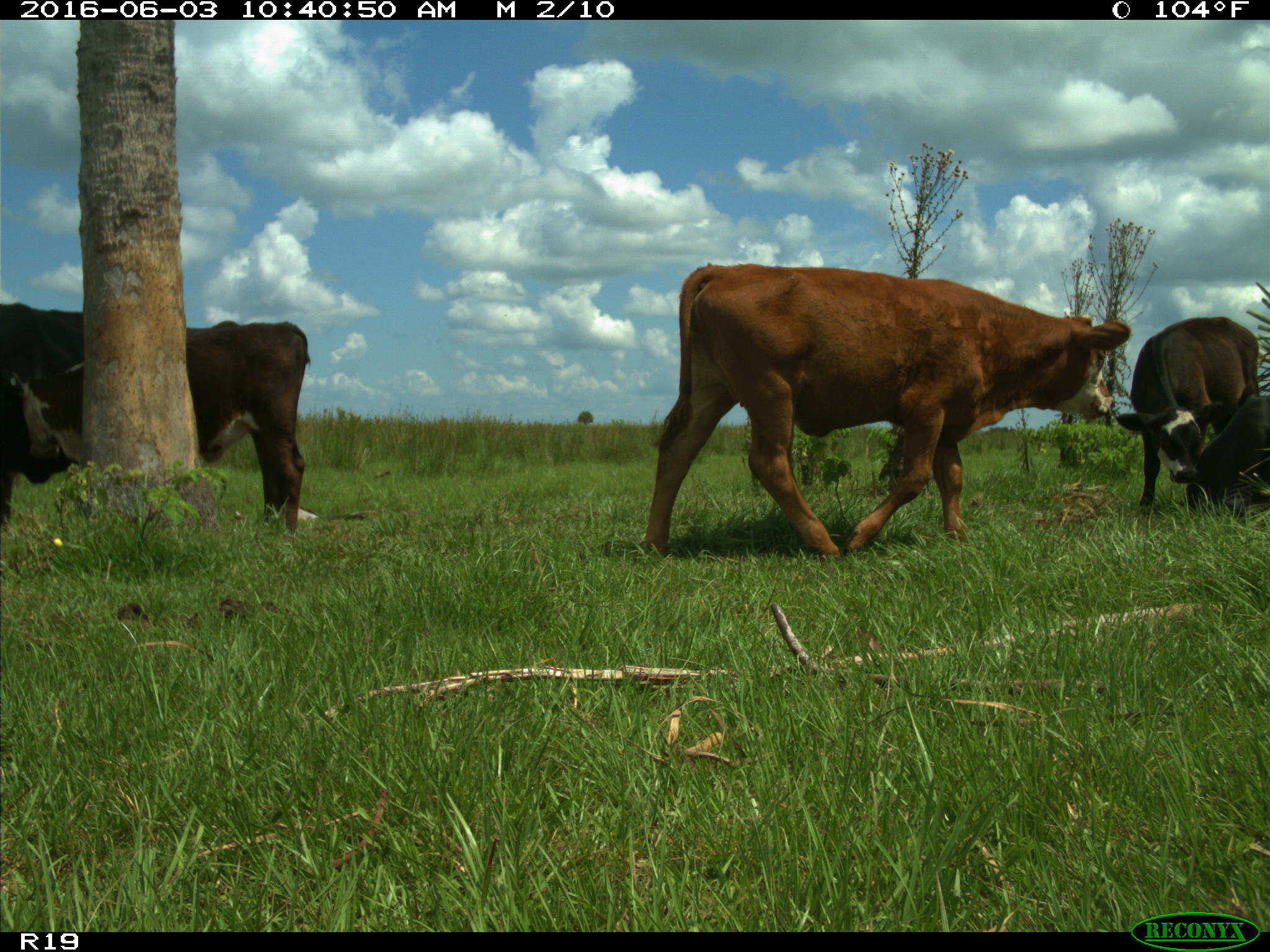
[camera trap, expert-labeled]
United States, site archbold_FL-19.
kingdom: Animalia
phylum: Chordata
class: Mammalia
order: Artiodactyla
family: Bovidae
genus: Bos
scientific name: Bos taurus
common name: domestic cow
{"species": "Bos taurus (domestic cow)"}